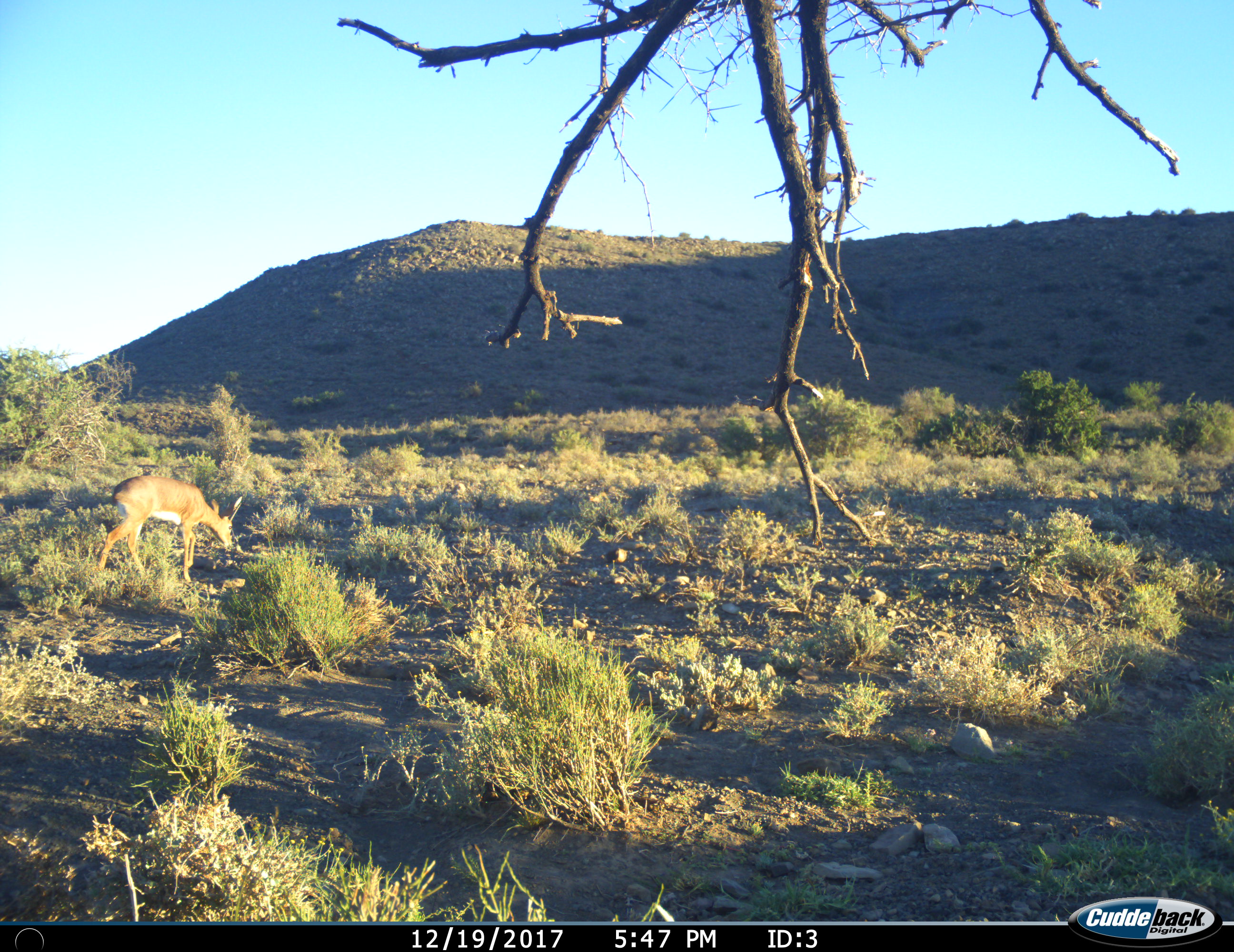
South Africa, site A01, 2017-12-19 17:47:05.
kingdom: Animalia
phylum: Chordata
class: Mammalia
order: Artiodactyla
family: Bovidae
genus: Redunca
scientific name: Redunca fulvorufula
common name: mountain reedbuck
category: reedbuckmountain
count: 1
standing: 50%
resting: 0%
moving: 0%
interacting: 0%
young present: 0%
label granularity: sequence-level